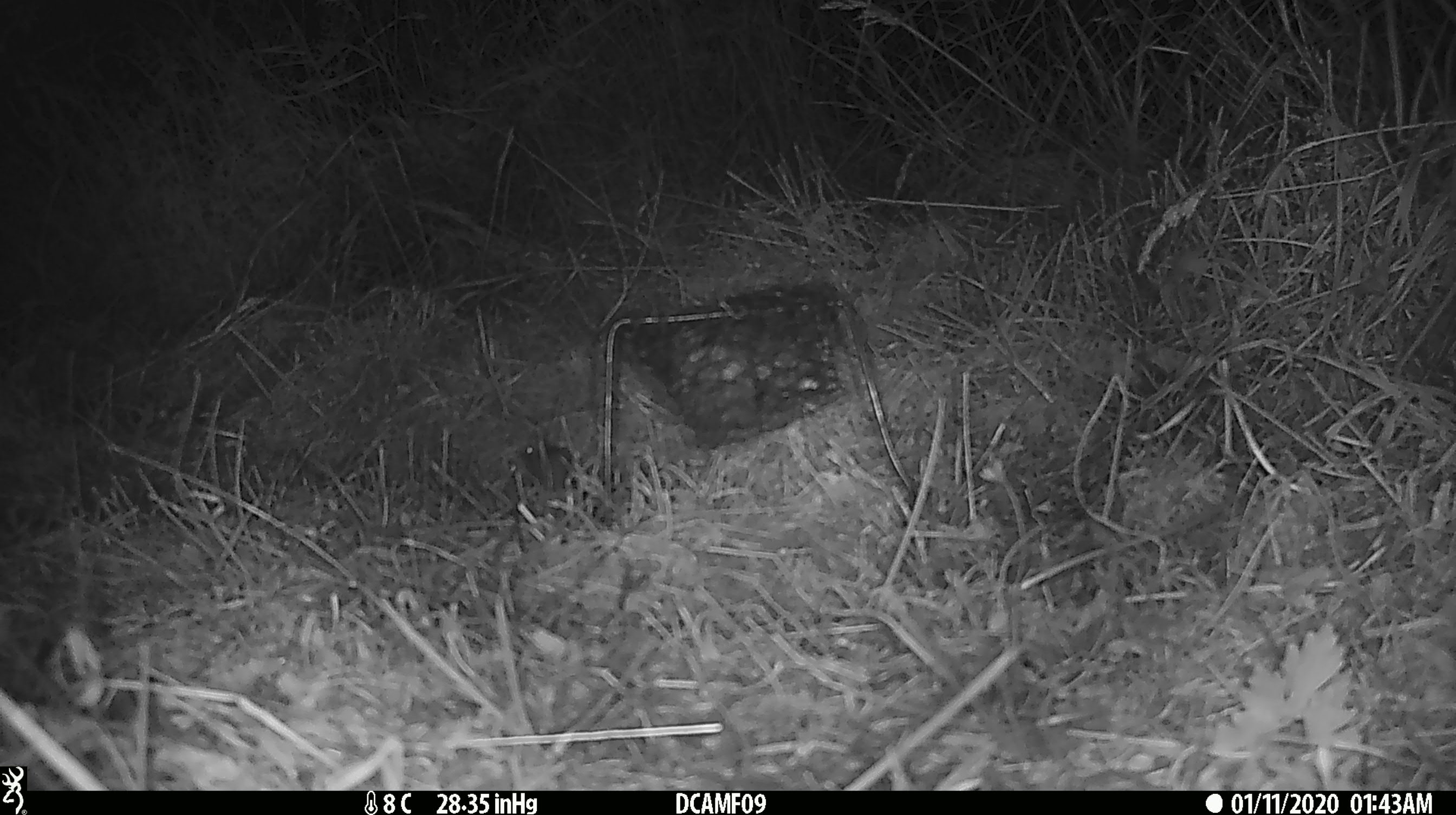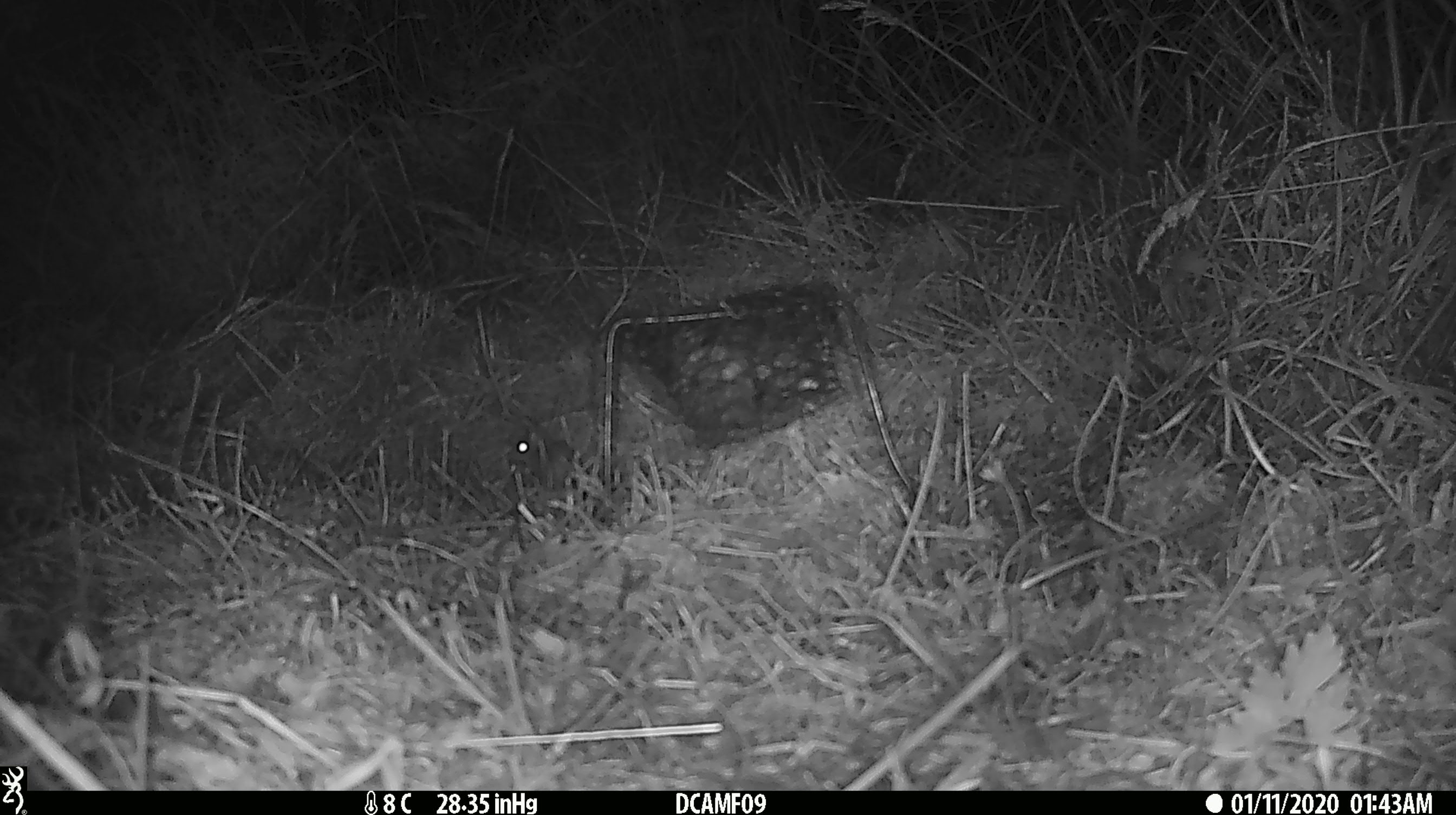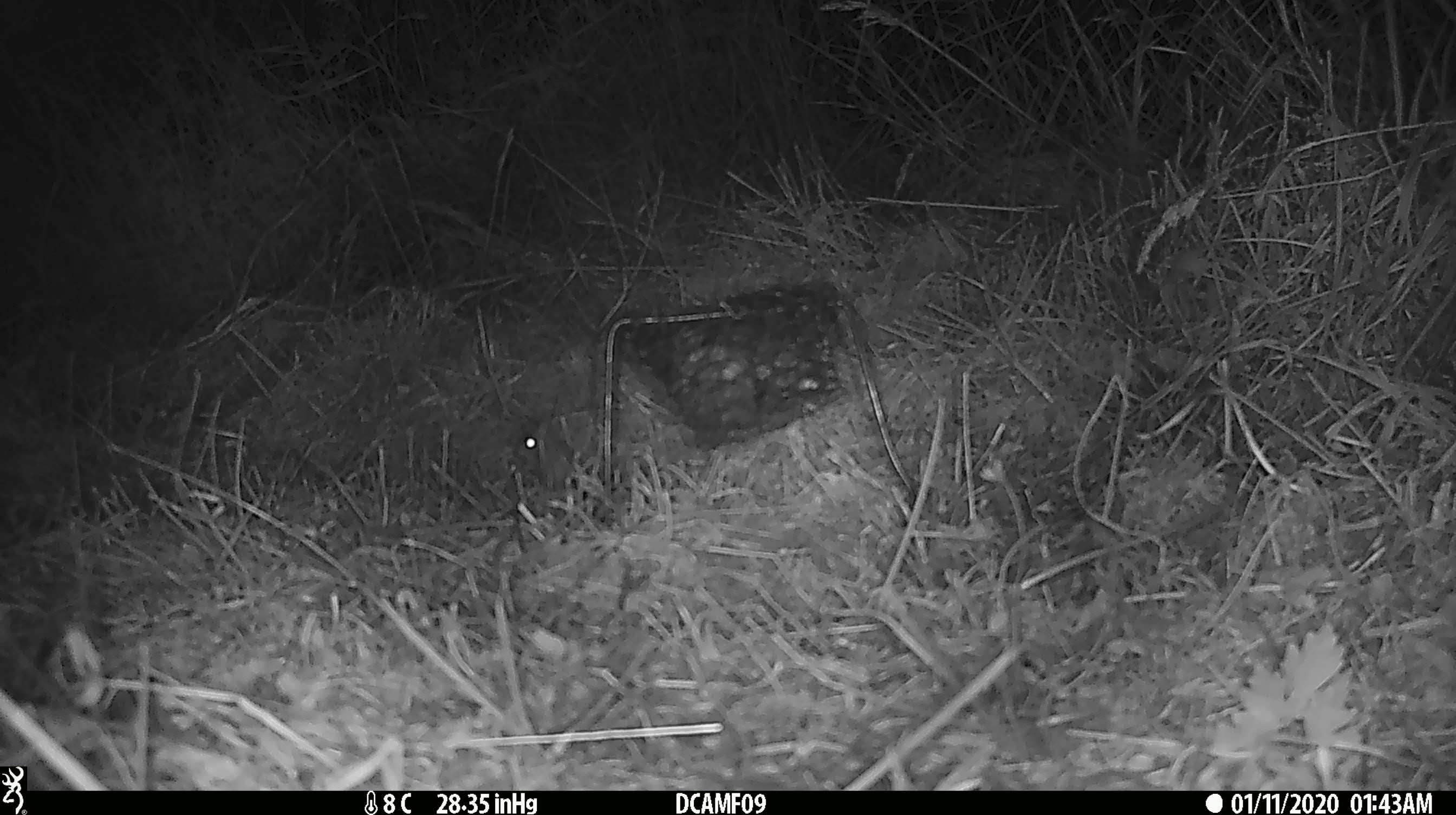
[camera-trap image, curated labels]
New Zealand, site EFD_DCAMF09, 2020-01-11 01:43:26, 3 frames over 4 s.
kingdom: Animalia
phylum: Chordata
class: Mammalia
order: Rodentia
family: Muridae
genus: Mus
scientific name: Mus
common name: mouse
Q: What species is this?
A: Mouse (Mus).